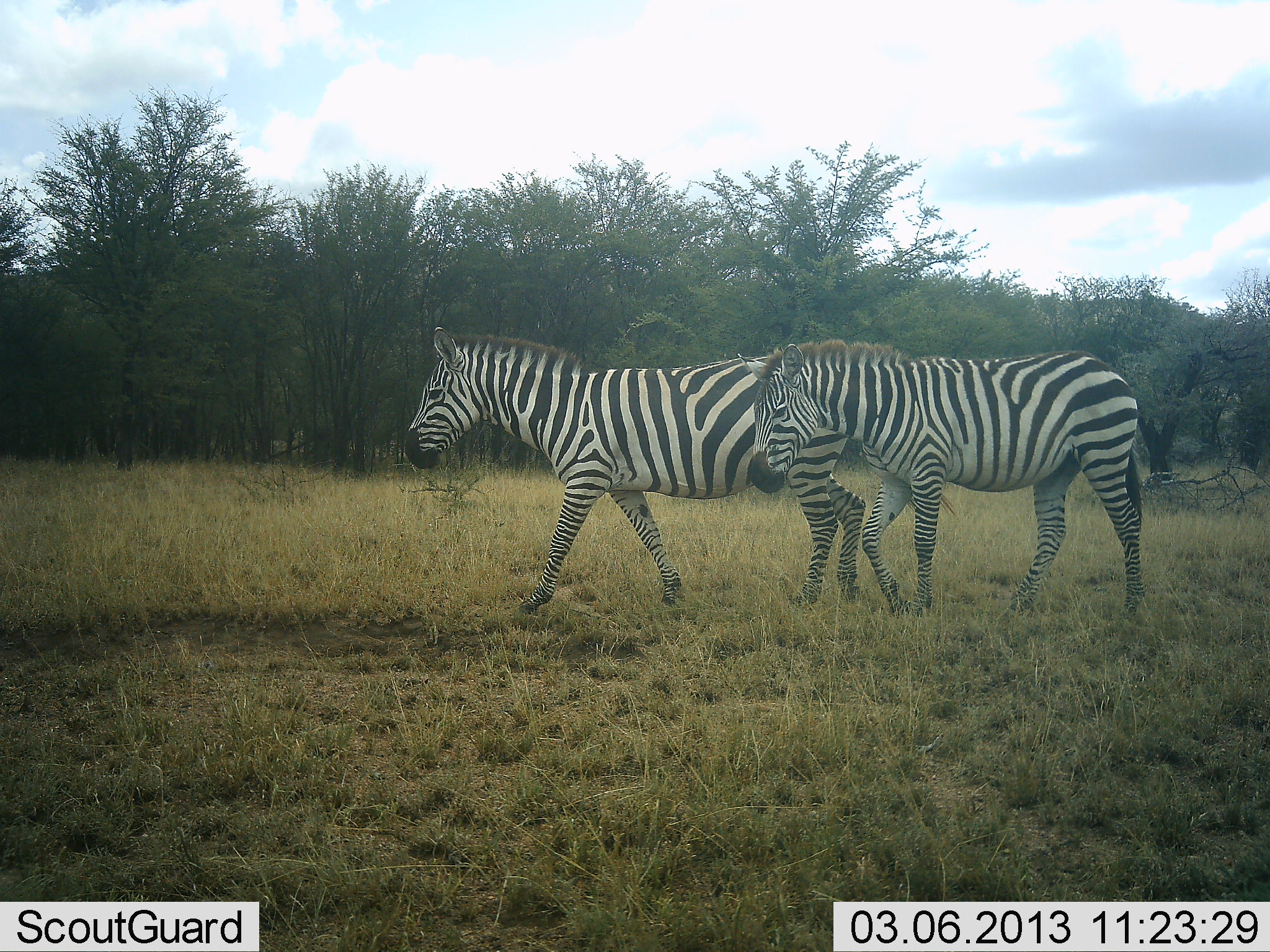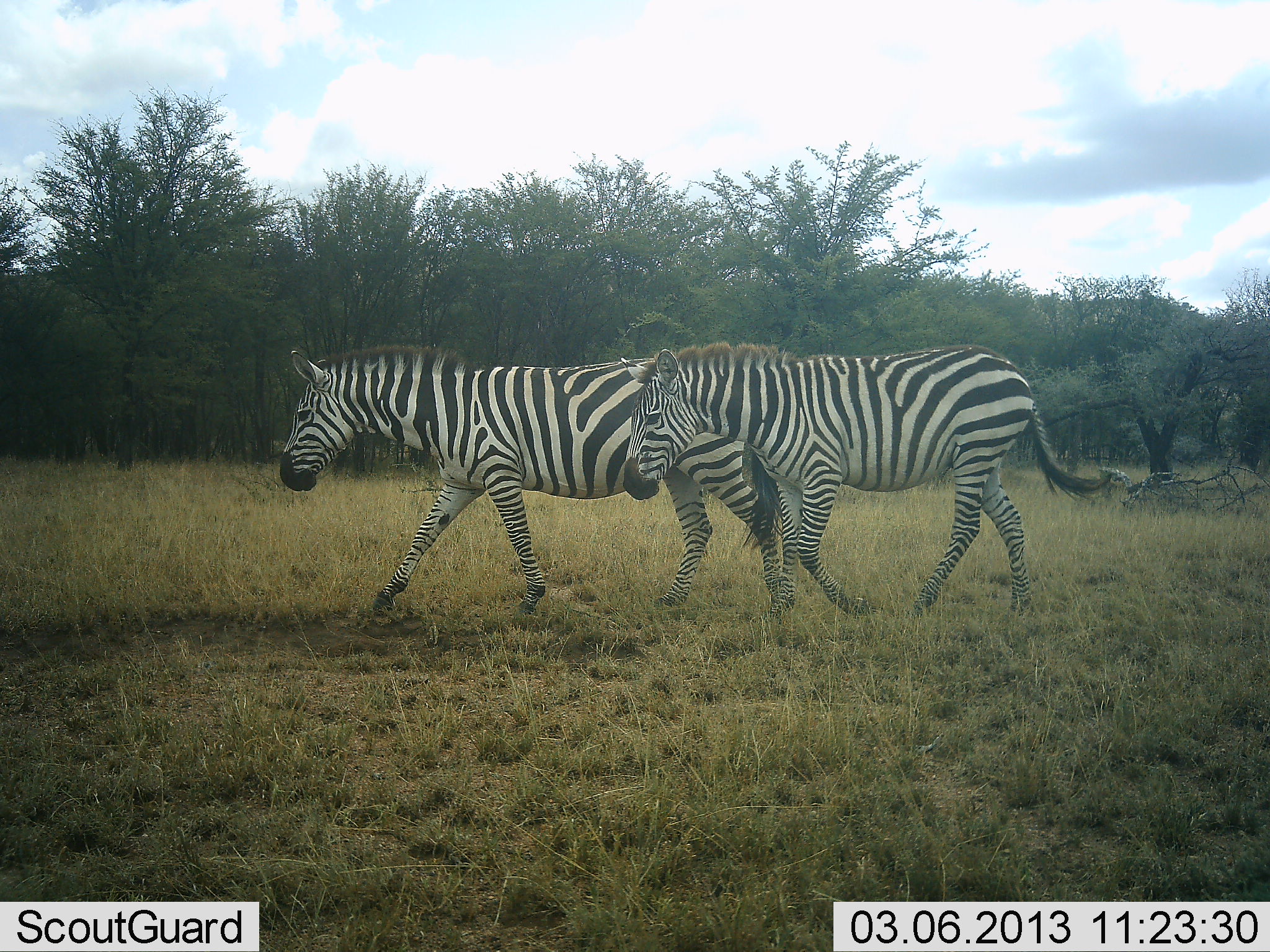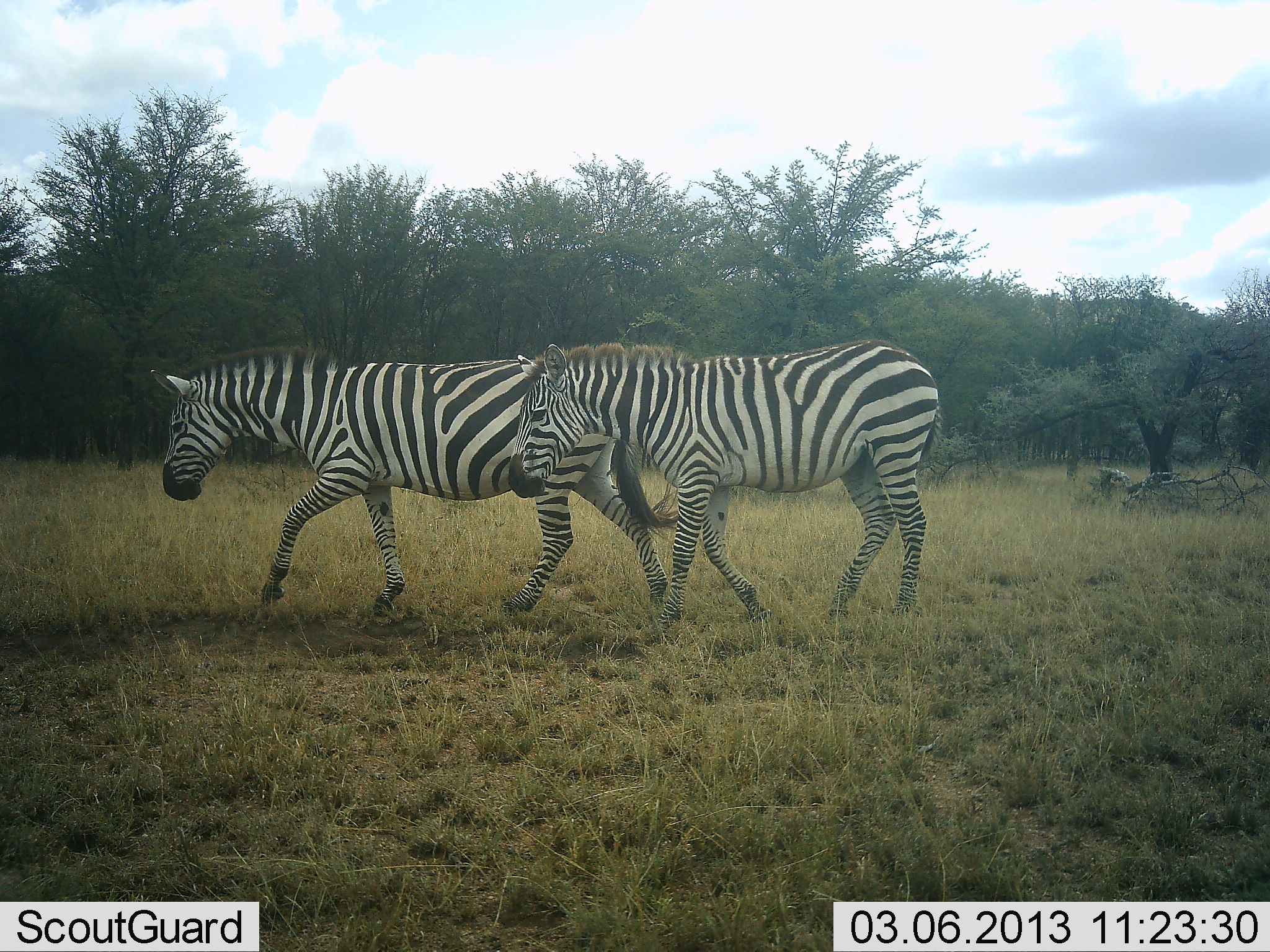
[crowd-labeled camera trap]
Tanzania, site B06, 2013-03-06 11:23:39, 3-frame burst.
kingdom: Animalia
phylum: Chordata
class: Mammalia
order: Perissodactyla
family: Equidae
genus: Equus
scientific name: Equus quagga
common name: plains zebra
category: zebra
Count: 2.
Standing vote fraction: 0%.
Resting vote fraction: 0%.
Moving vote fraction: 100%.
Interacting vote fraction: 0%.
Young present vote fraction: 0%.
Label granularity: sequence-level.